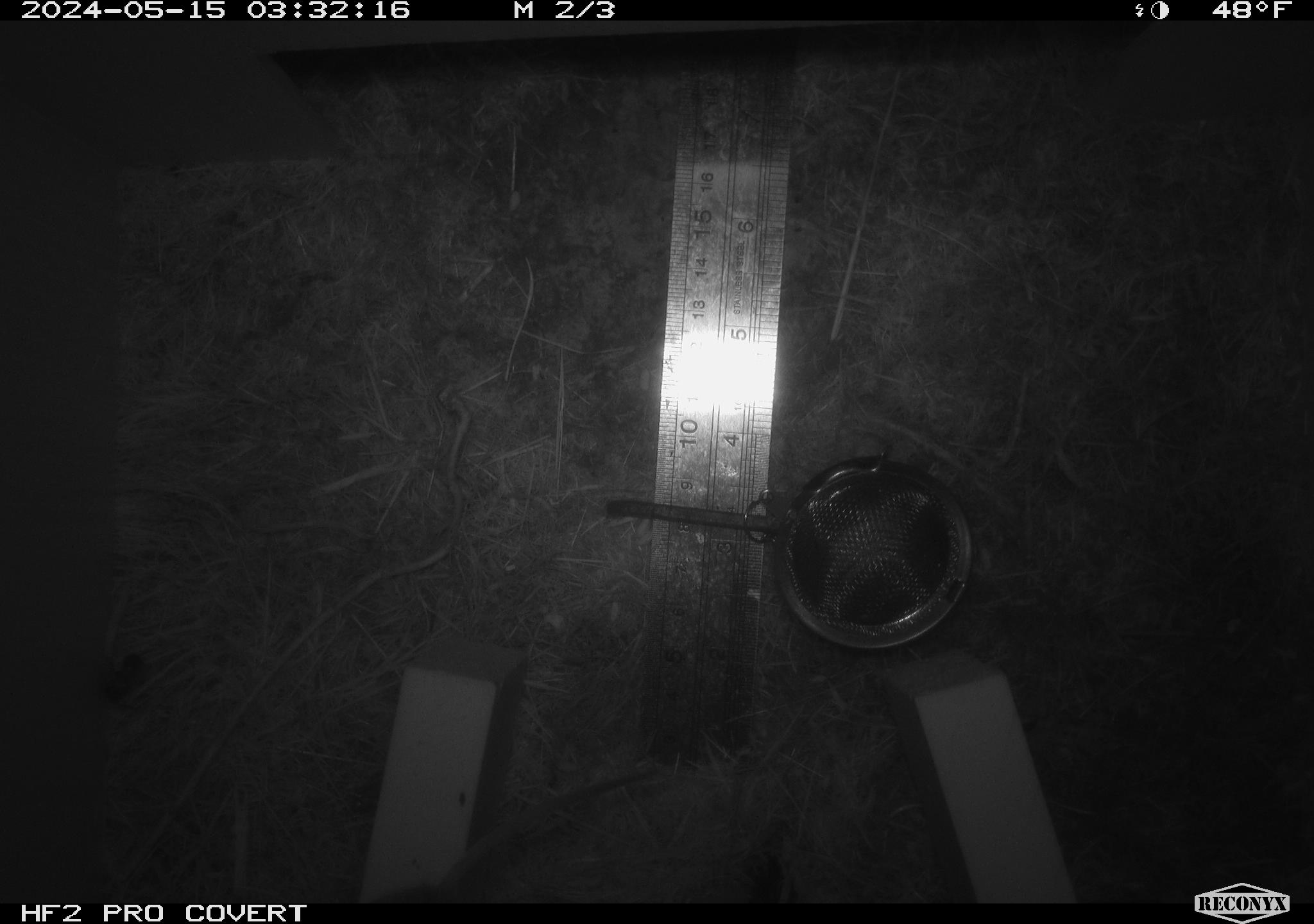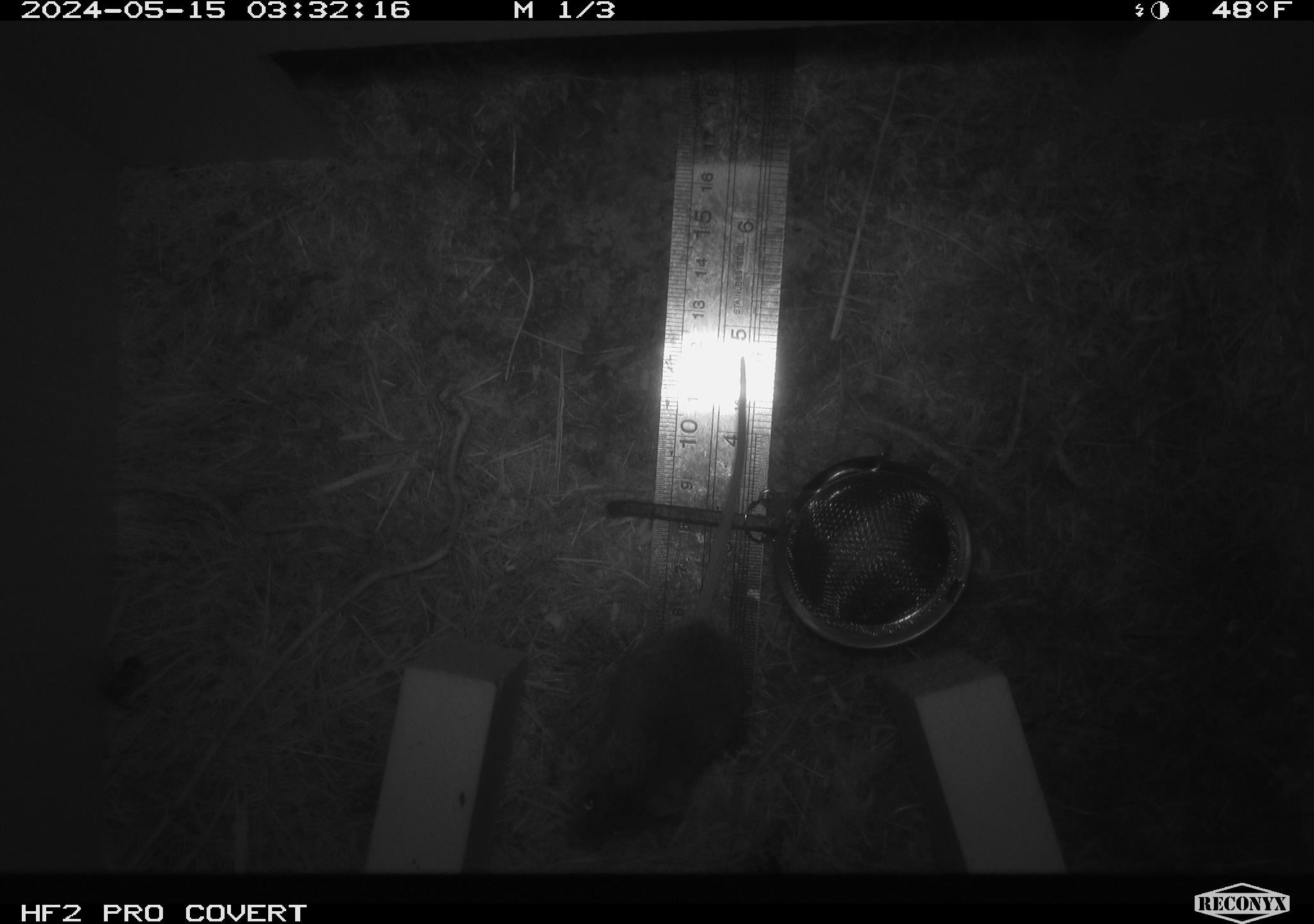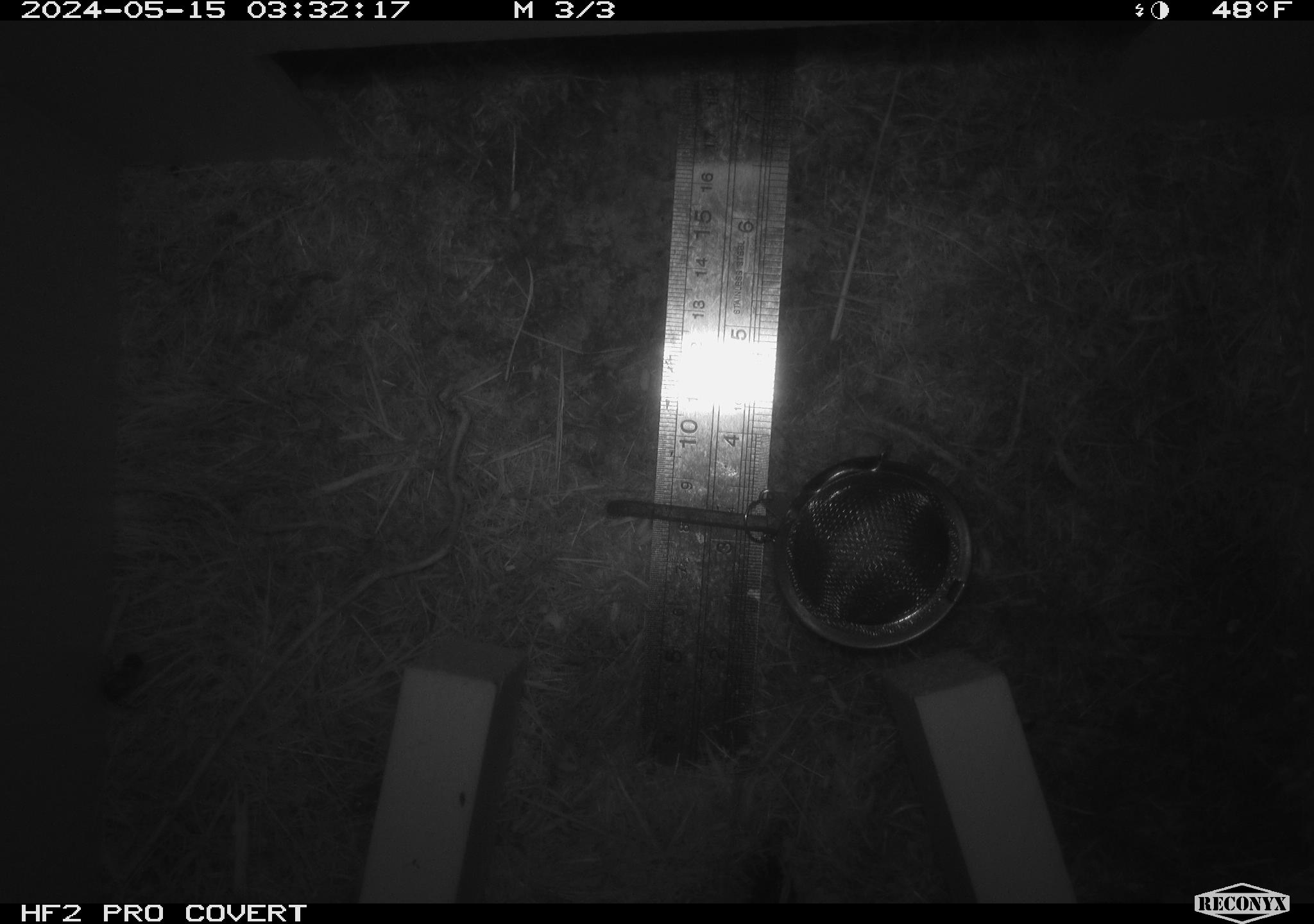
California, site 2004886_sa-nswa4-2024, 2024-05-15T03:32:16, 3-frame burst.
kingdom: Animalia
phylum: Arthropoda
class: Insecta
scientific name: Insecta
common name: insect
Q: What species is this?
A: Insect (Insecta).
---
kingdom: Animalia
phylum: Chordata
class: Mammalia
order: Rodentia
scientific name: Rodentia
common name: mouse species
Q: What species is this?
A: Mouse species (Rodentia).